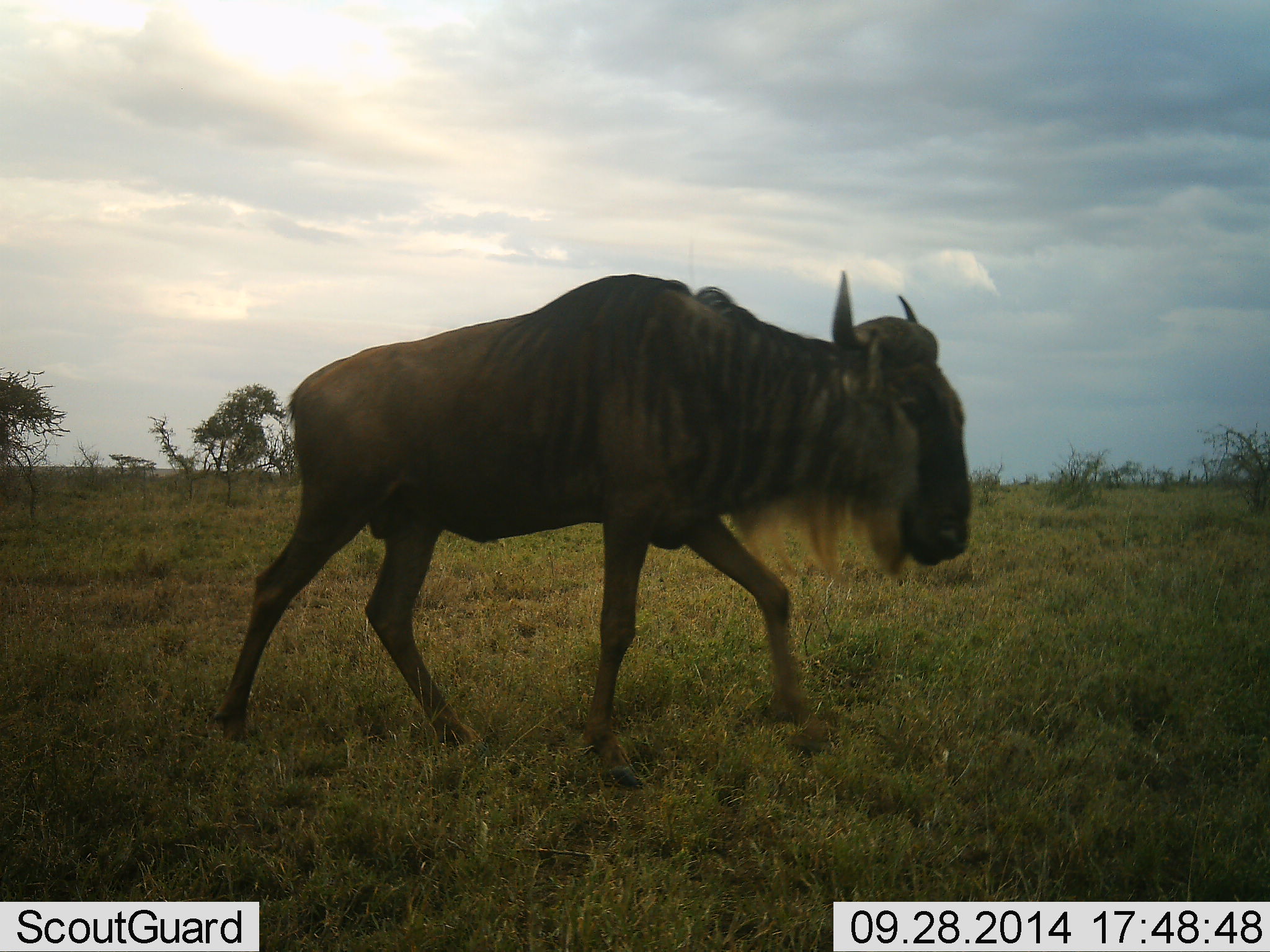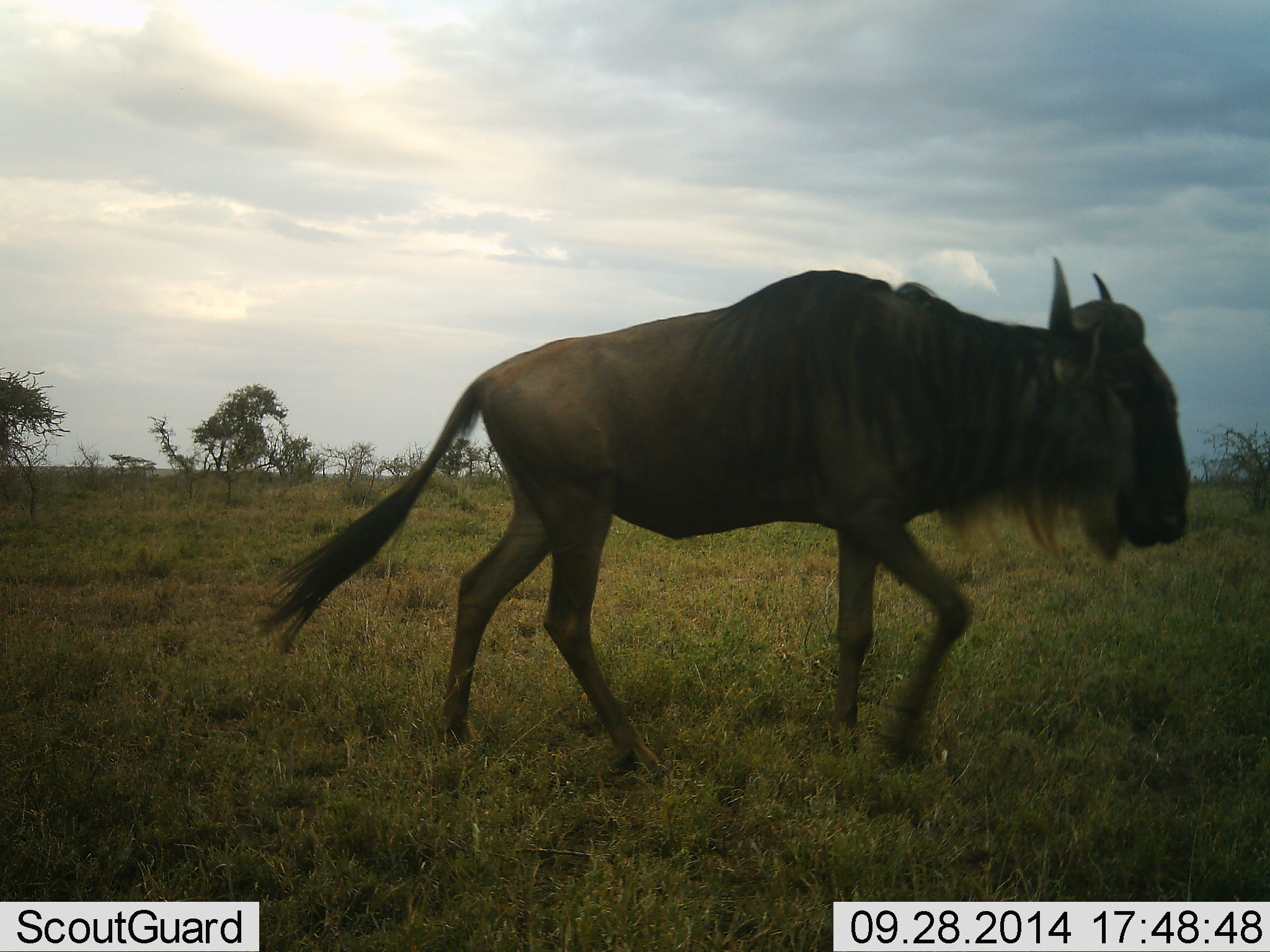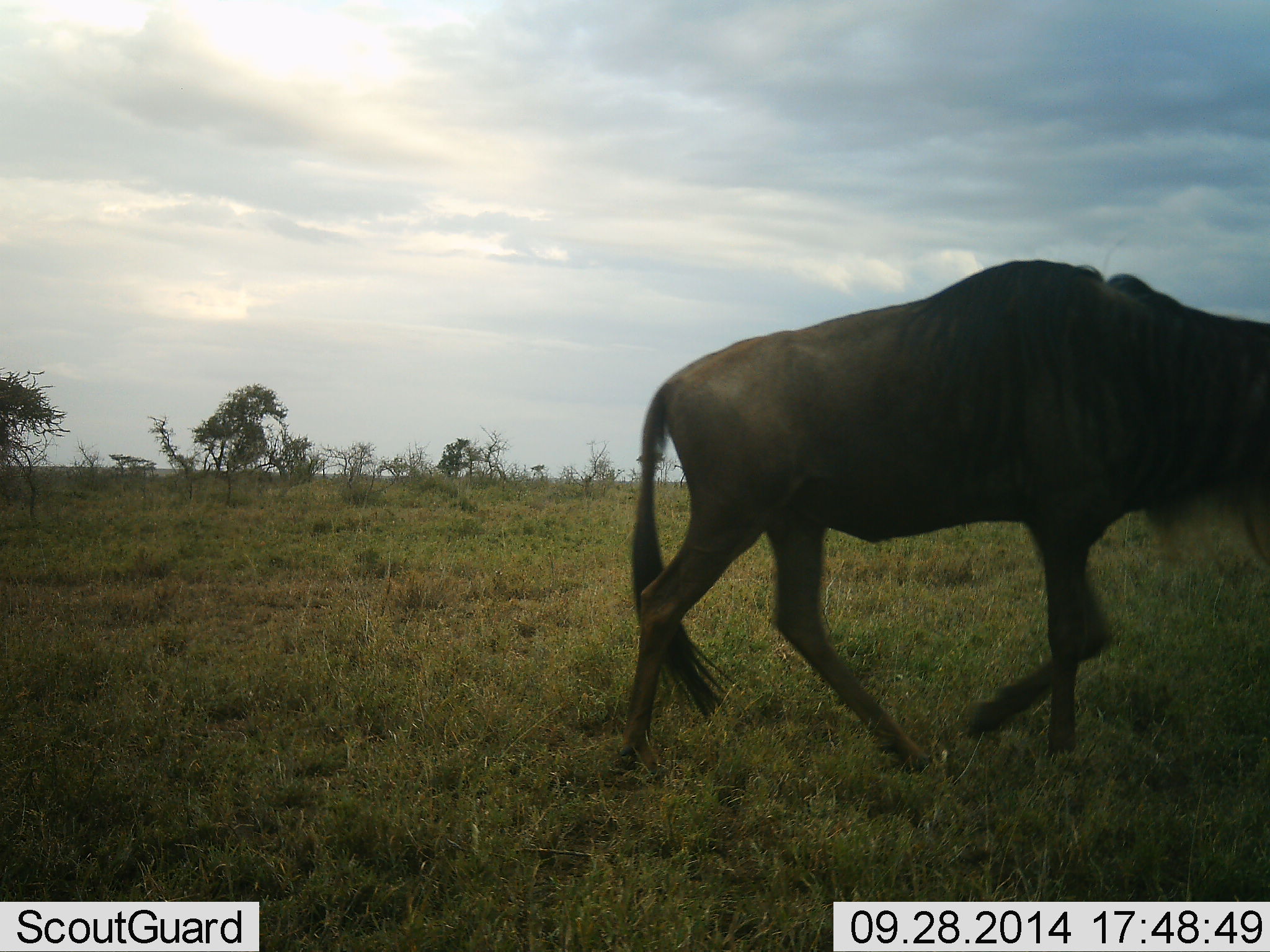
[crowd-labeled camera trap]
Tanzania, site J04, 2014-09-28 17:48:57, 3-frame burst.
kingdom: Animalia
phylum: Chordata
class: Mammalia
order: Artiodactyla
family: Bovidae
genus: Connochaetes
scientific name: Connochaetes taurinus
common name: blue wildebeest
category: wildebeest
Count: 1.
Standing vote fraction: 10%.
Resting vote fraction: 0%.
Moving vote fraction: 90%.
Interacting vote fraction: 0%.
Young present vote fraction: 0%.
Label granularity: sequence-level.